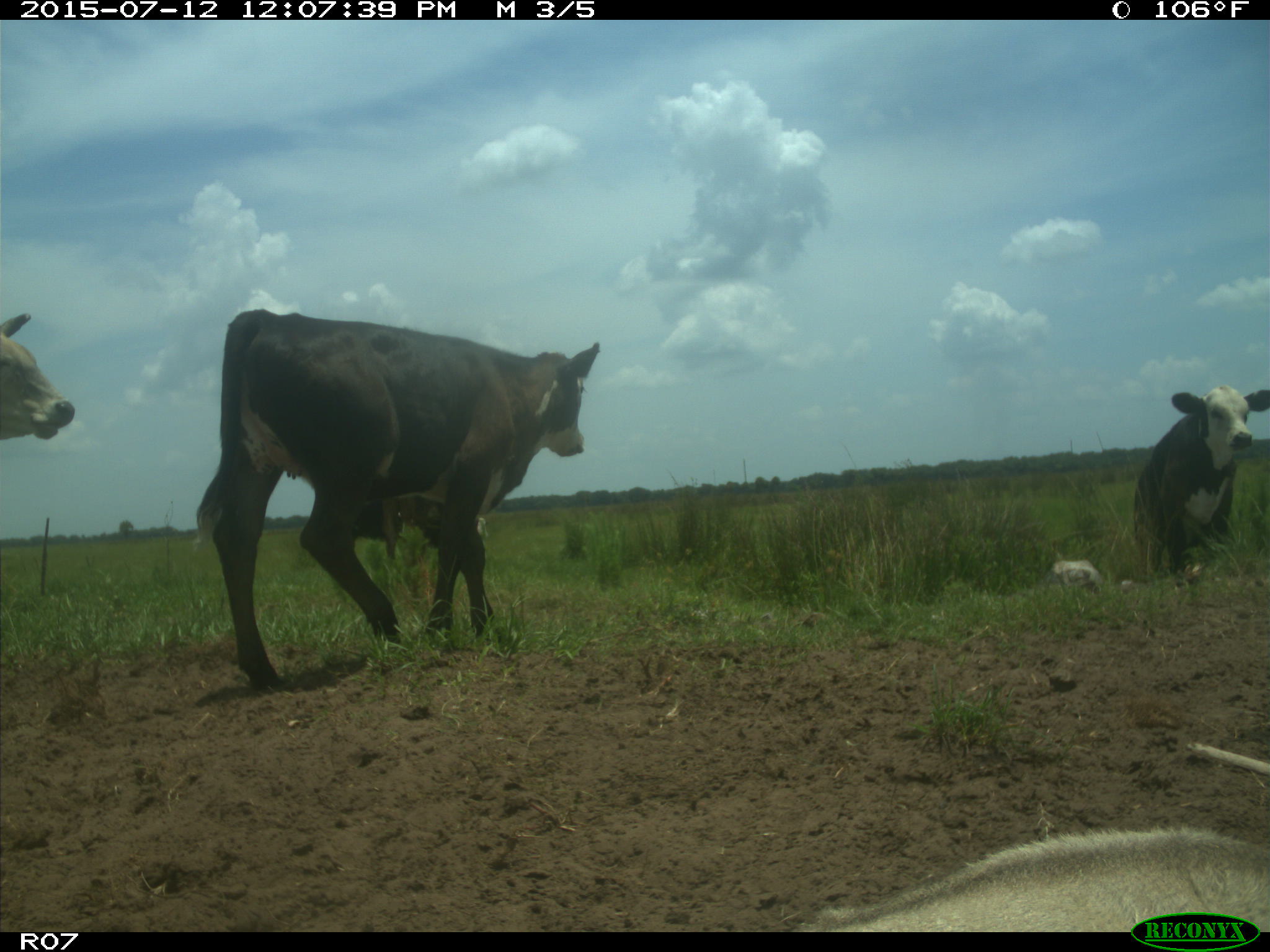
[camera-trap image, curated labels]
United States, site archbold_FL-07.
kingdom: Animalia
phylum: Chordata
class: Mammalia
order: Artiodactyla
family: Bovidae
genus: Bos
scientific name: Bos taurus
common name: domestic cow